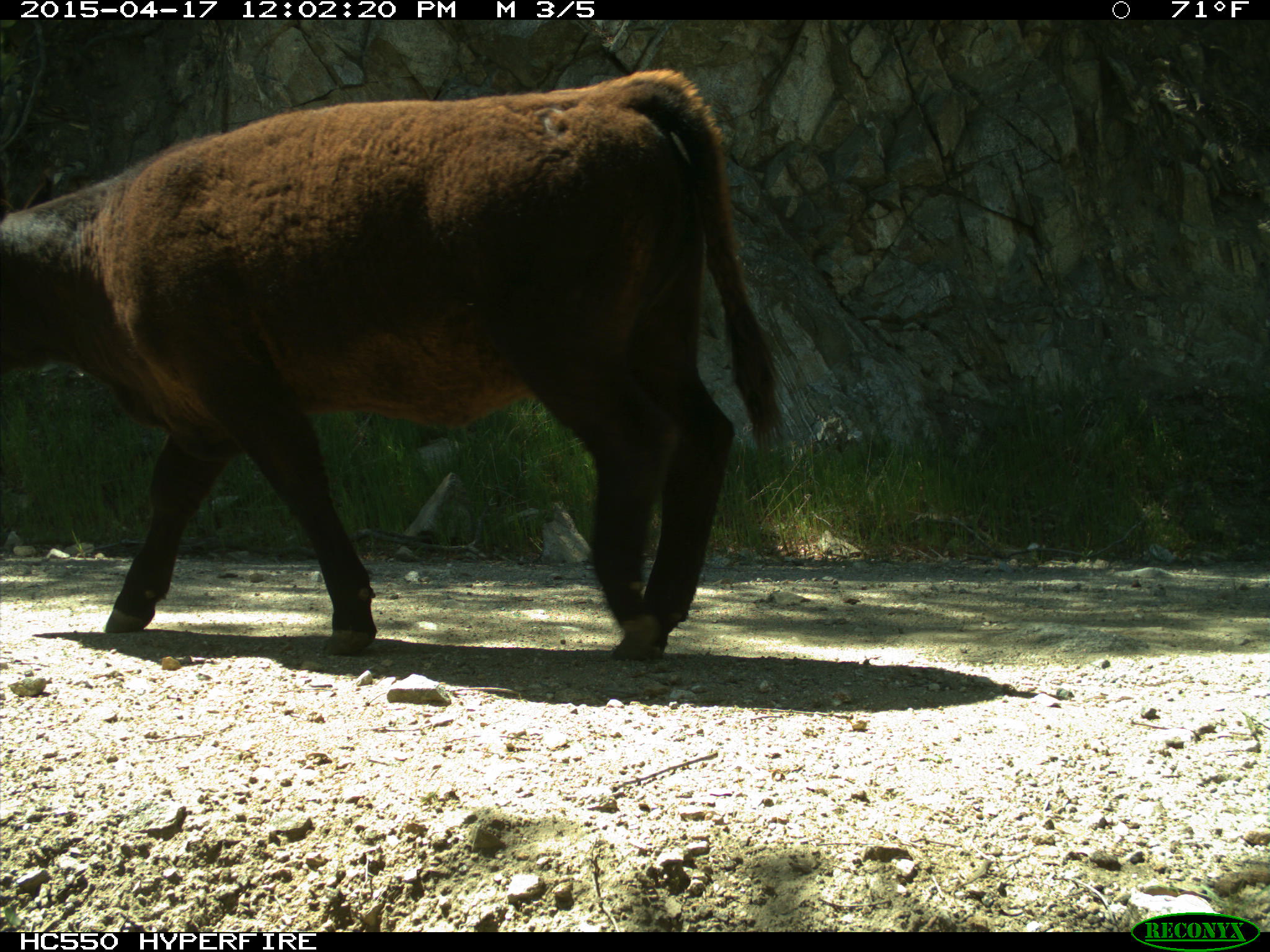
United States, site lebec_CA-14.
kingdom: Animalia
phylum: Chordata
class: Mammalia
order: Artiodactyla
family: Bovidae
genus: Bos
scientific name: Bos taurus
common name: domestic cow